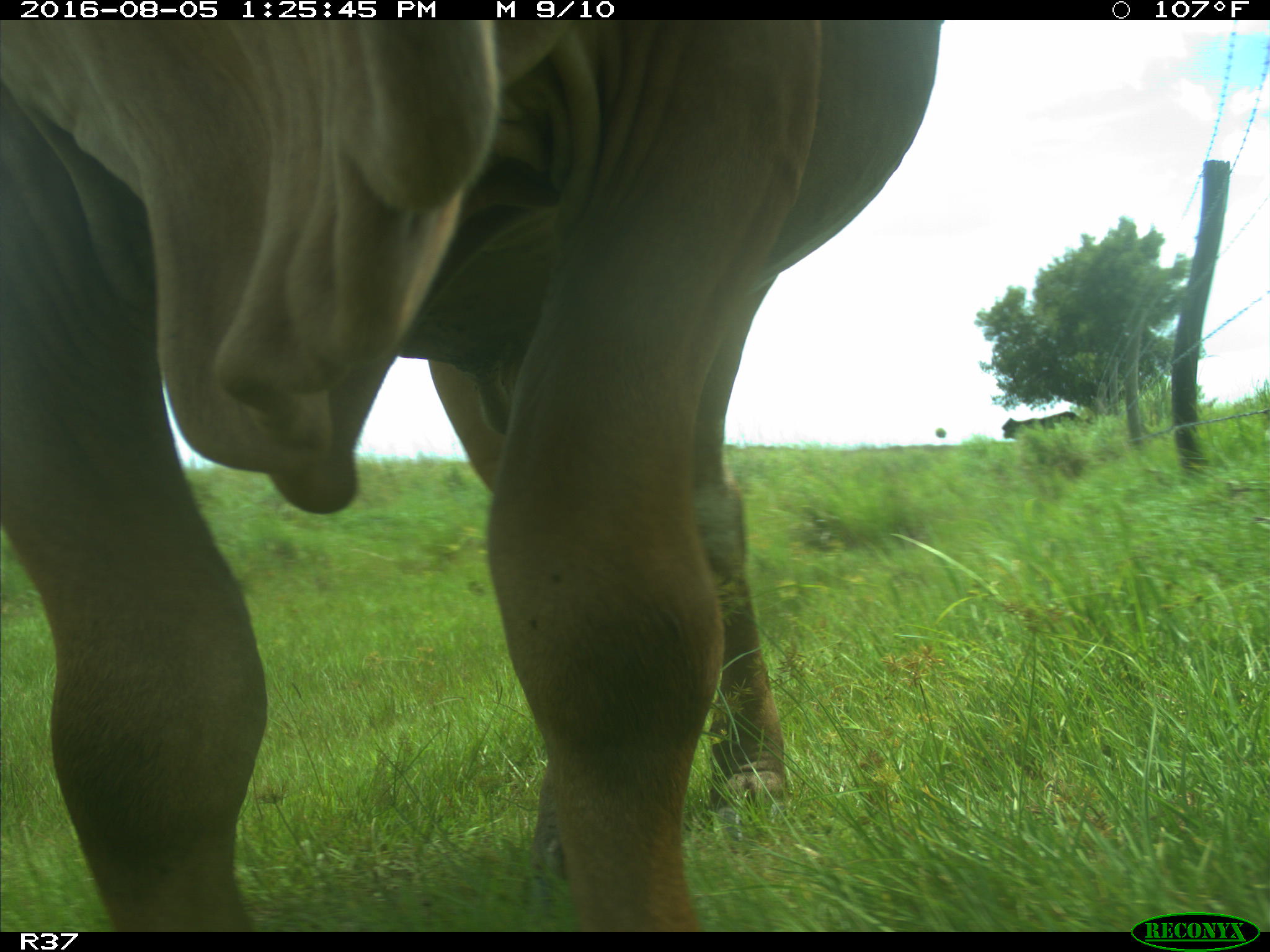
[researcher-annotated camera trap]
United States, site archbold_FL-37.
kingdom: Animalia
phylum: Chordata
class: Mammalia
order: Artiodactyla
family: Bovidae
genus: Bos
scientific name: Bos taurus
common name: domestic cow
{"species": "Bos taurus (domestic cow)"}